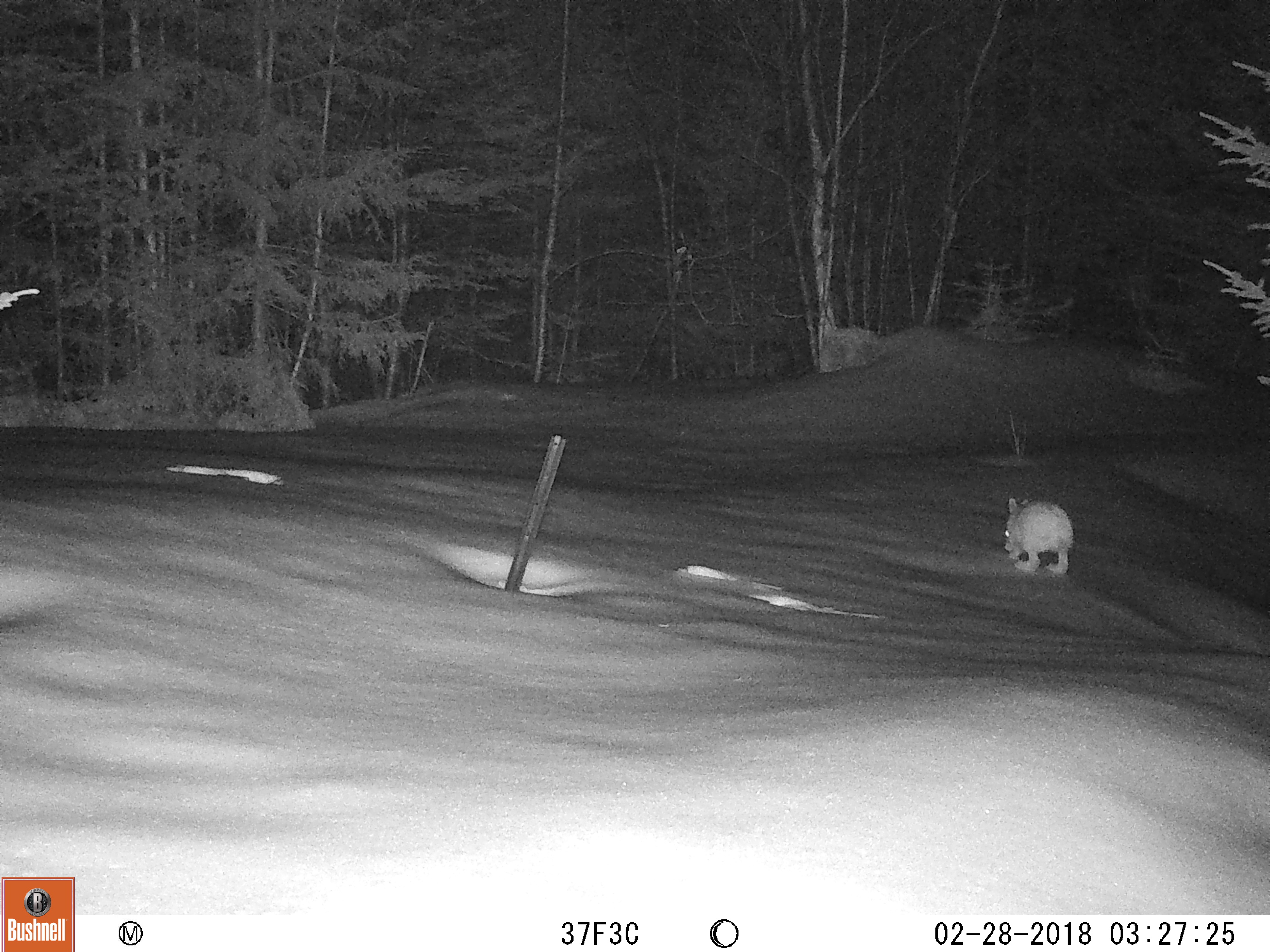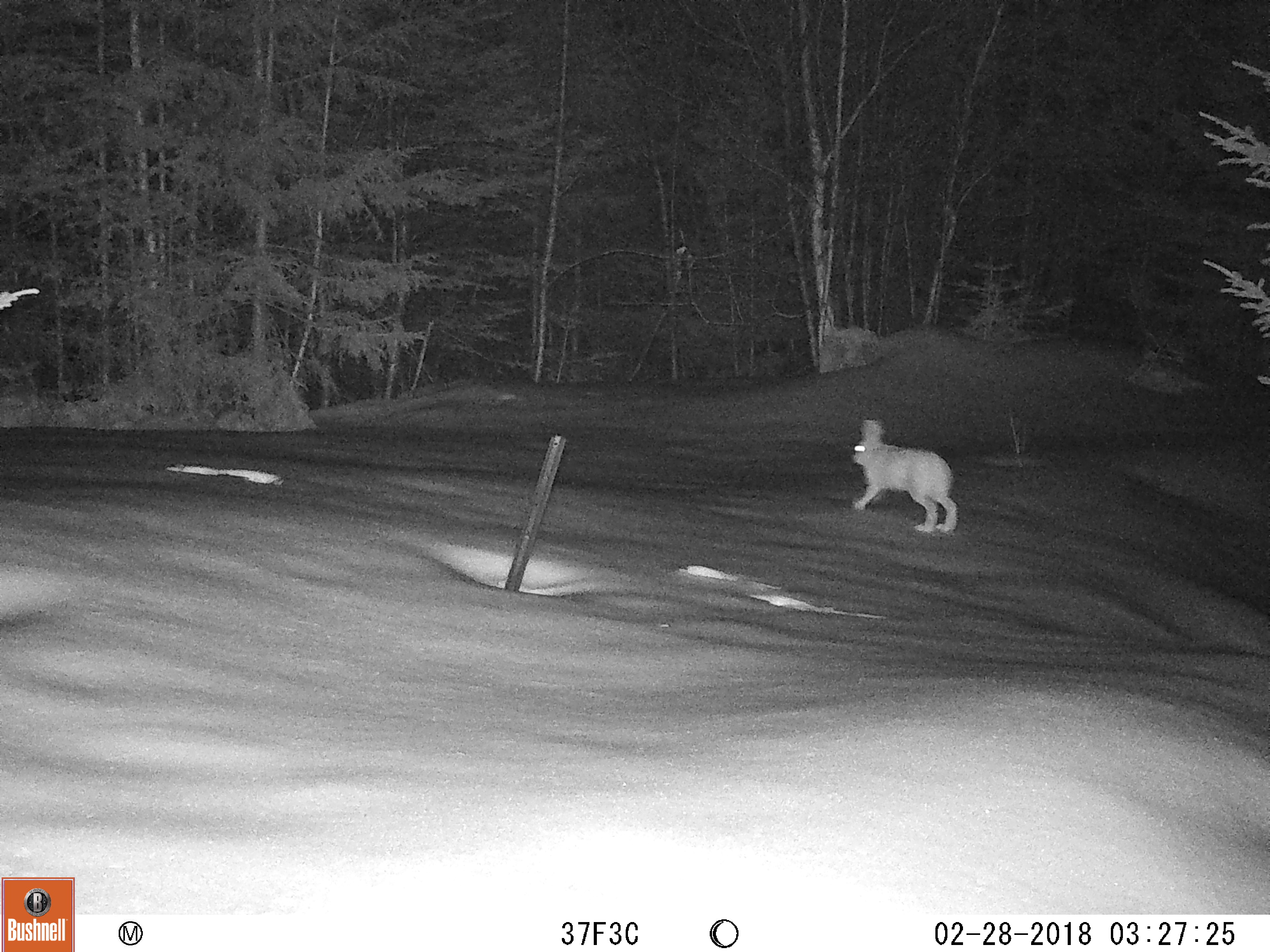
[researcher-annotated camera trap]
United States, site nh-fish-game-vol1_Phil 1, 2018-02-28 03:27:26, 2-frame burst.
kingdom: Animalia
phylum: Chordata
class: Mammalia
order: Lagomorpha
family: Leporidae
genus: Lepus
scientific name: Lepus americanus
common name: snowshoe hare